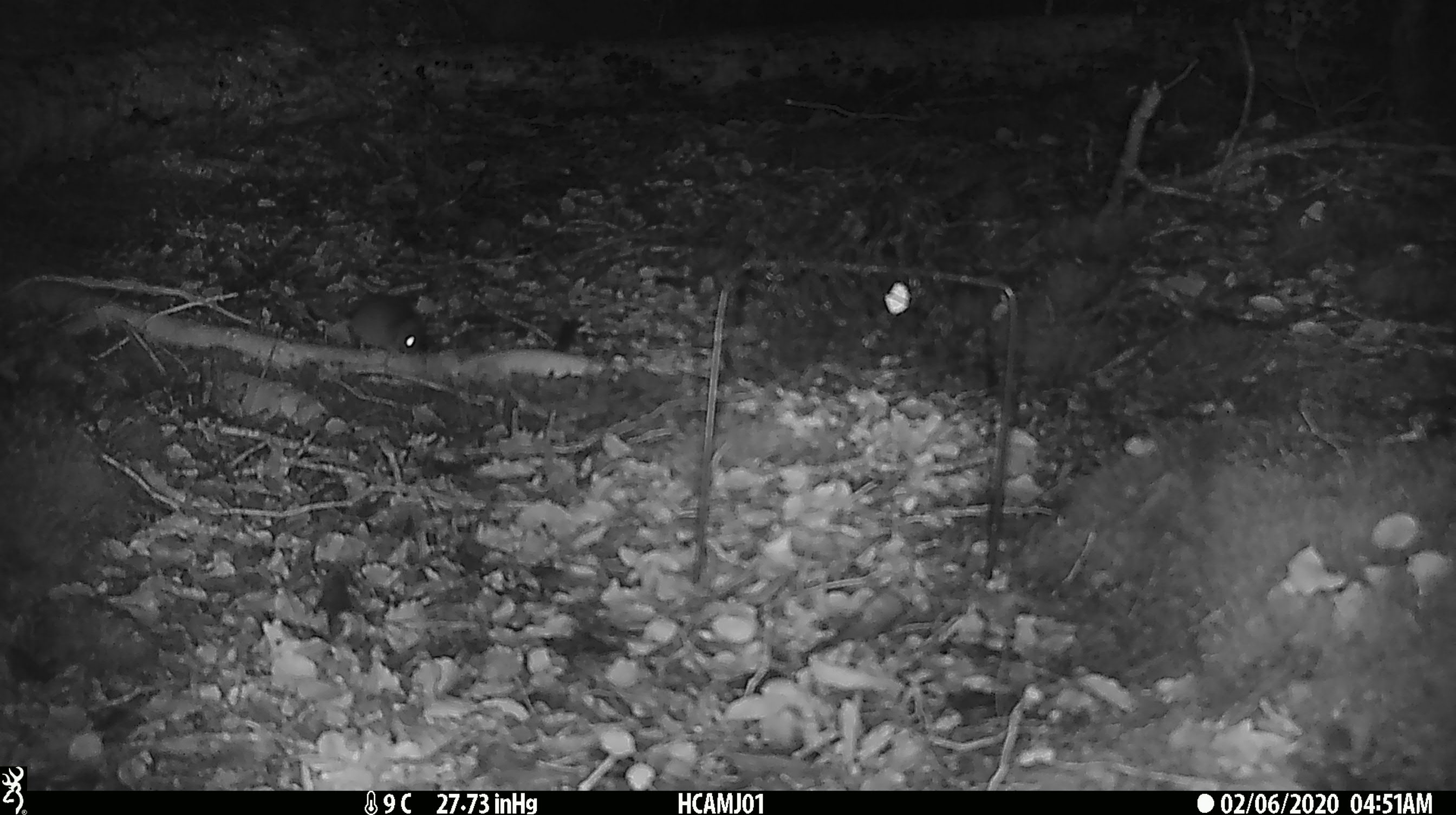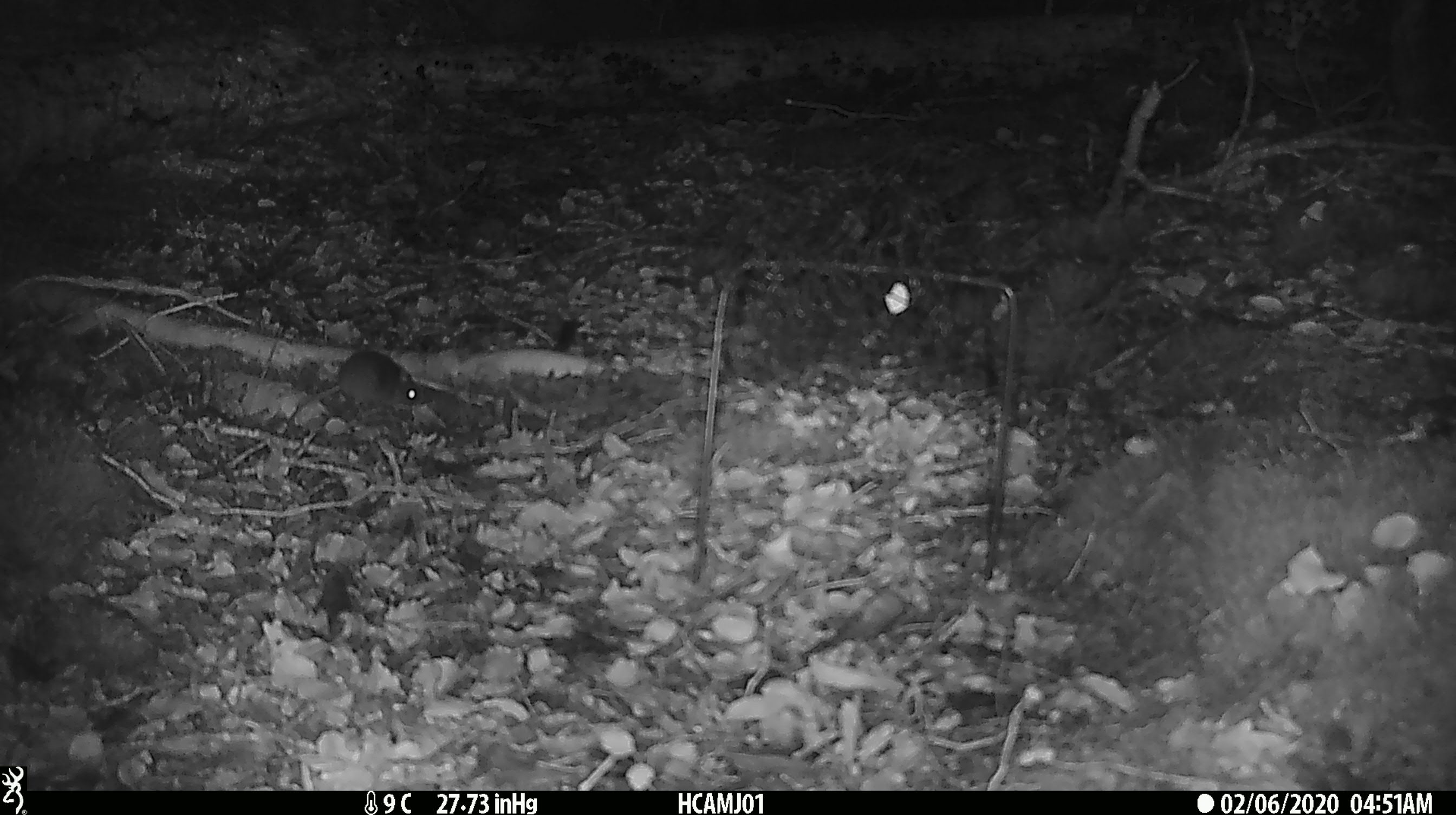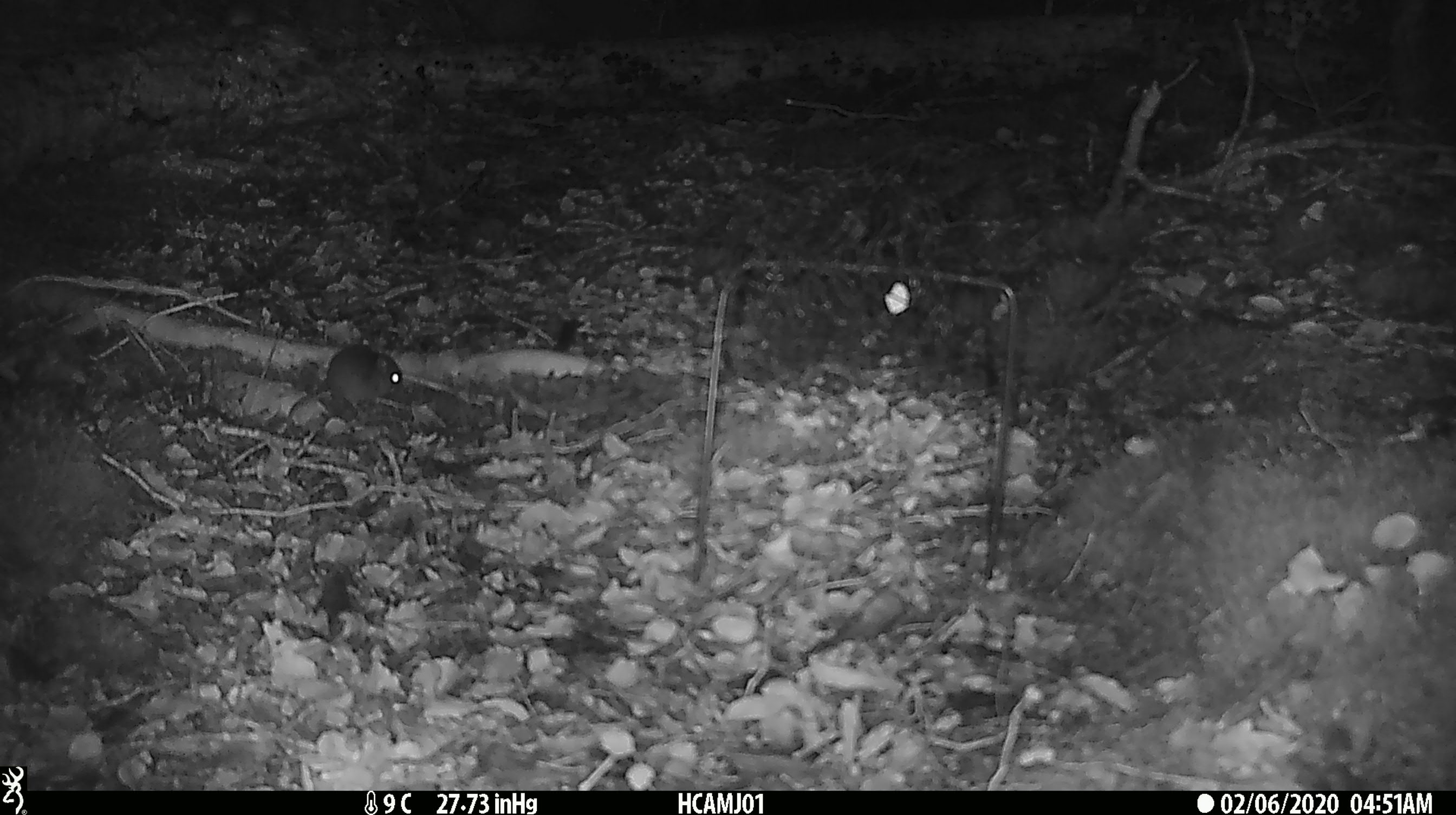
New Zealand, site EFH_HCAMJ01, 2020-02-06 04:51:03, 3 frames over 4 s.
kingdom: Animalia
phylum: Chordata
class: Mammalia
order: Rodentia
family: Muridae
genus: Mus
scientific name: Mus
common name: mouse